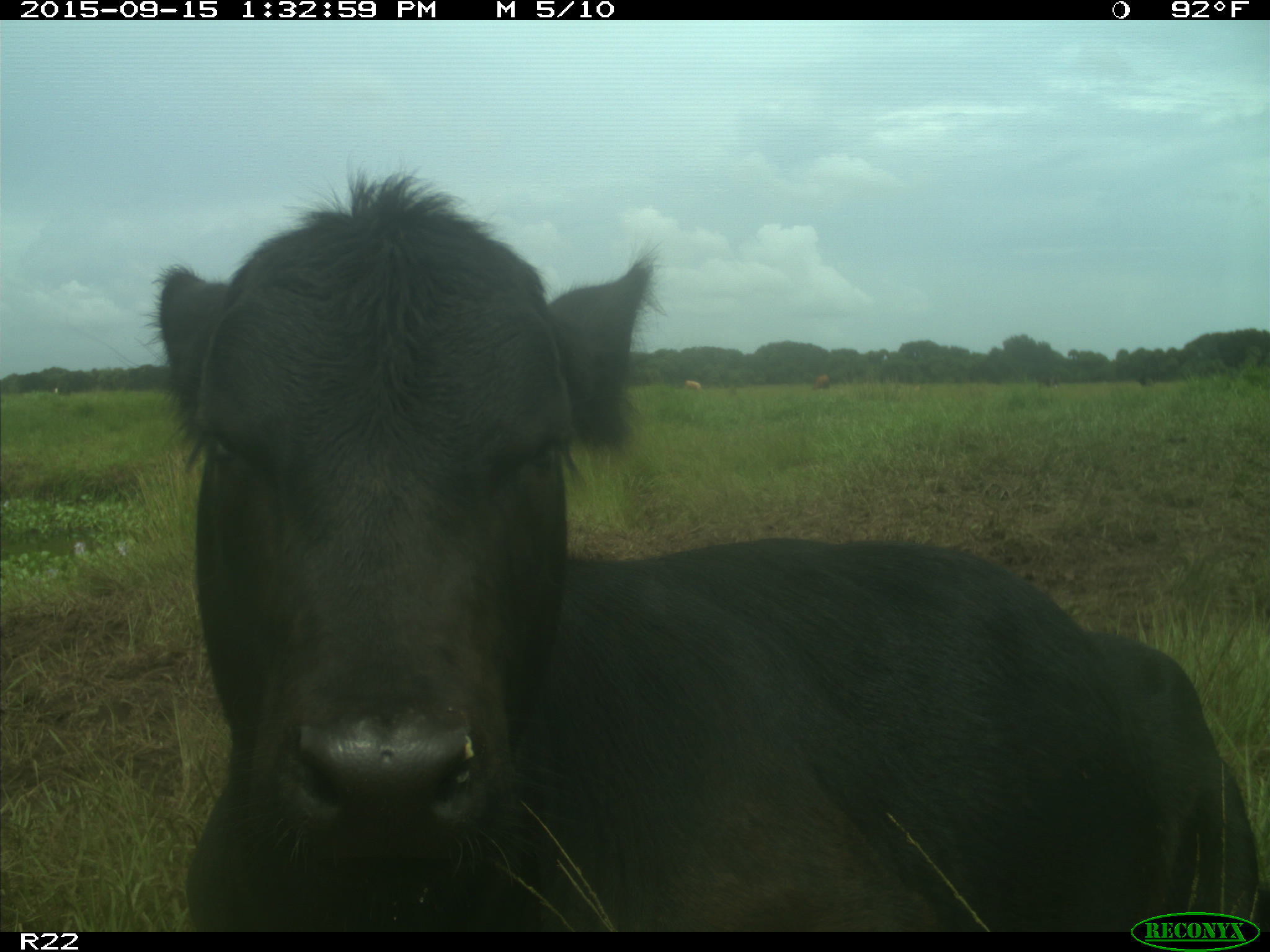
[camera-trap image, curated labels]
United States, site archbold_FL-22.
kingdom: Animalia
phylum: Chordata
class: Mammalia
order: Artiodactyla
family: Bovidae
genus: Bos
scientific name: Bos taurus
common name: domestic cow